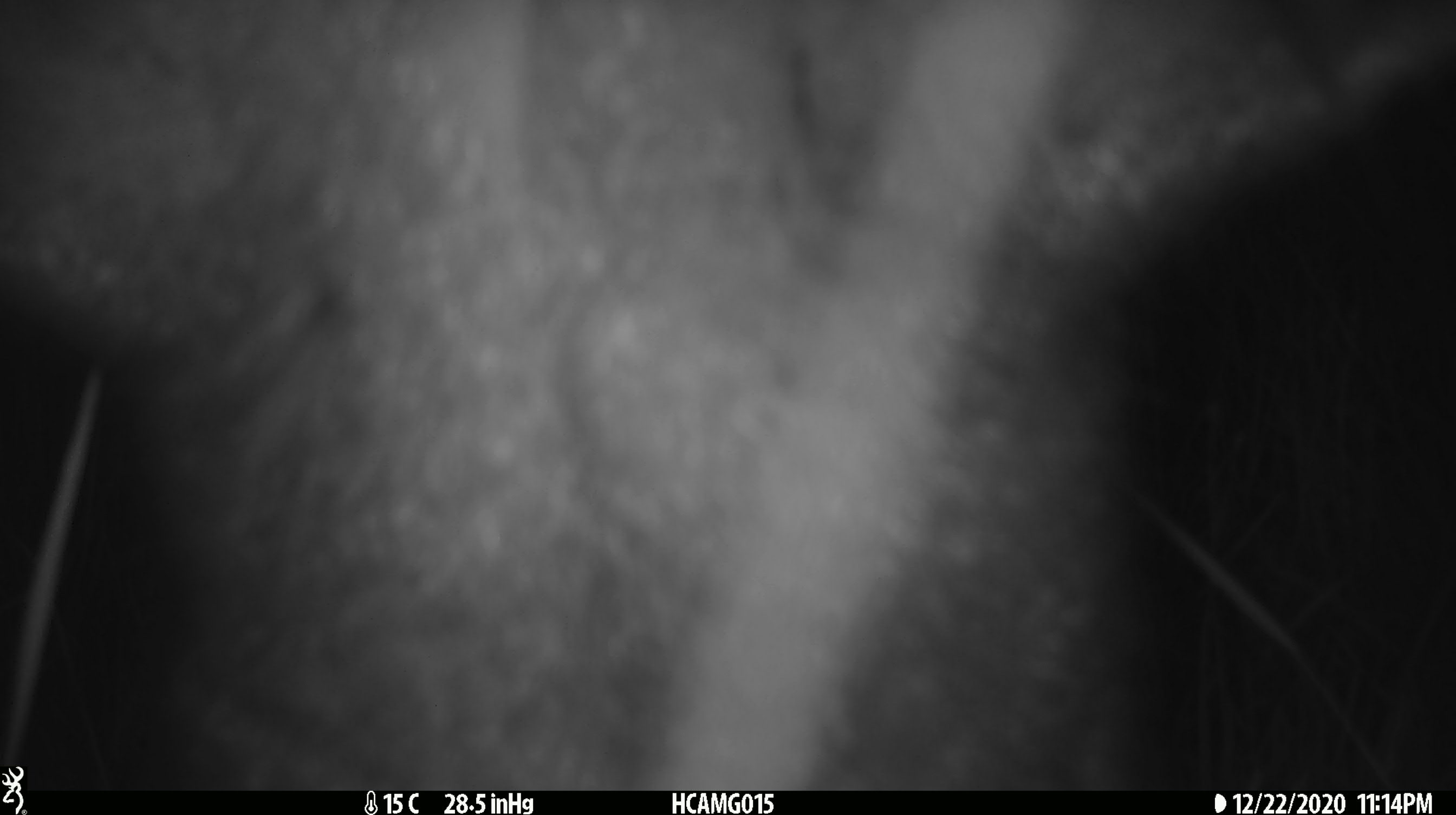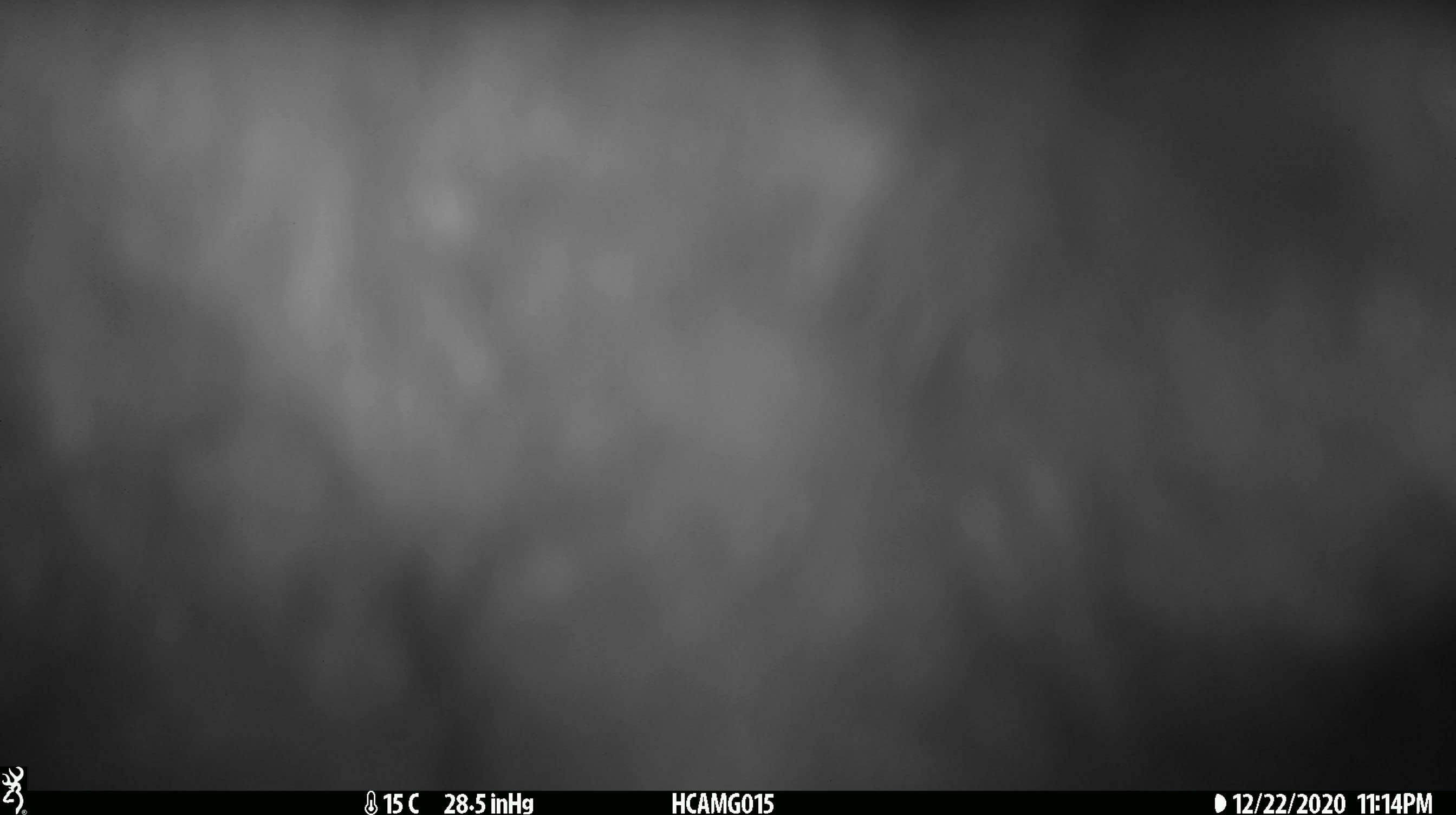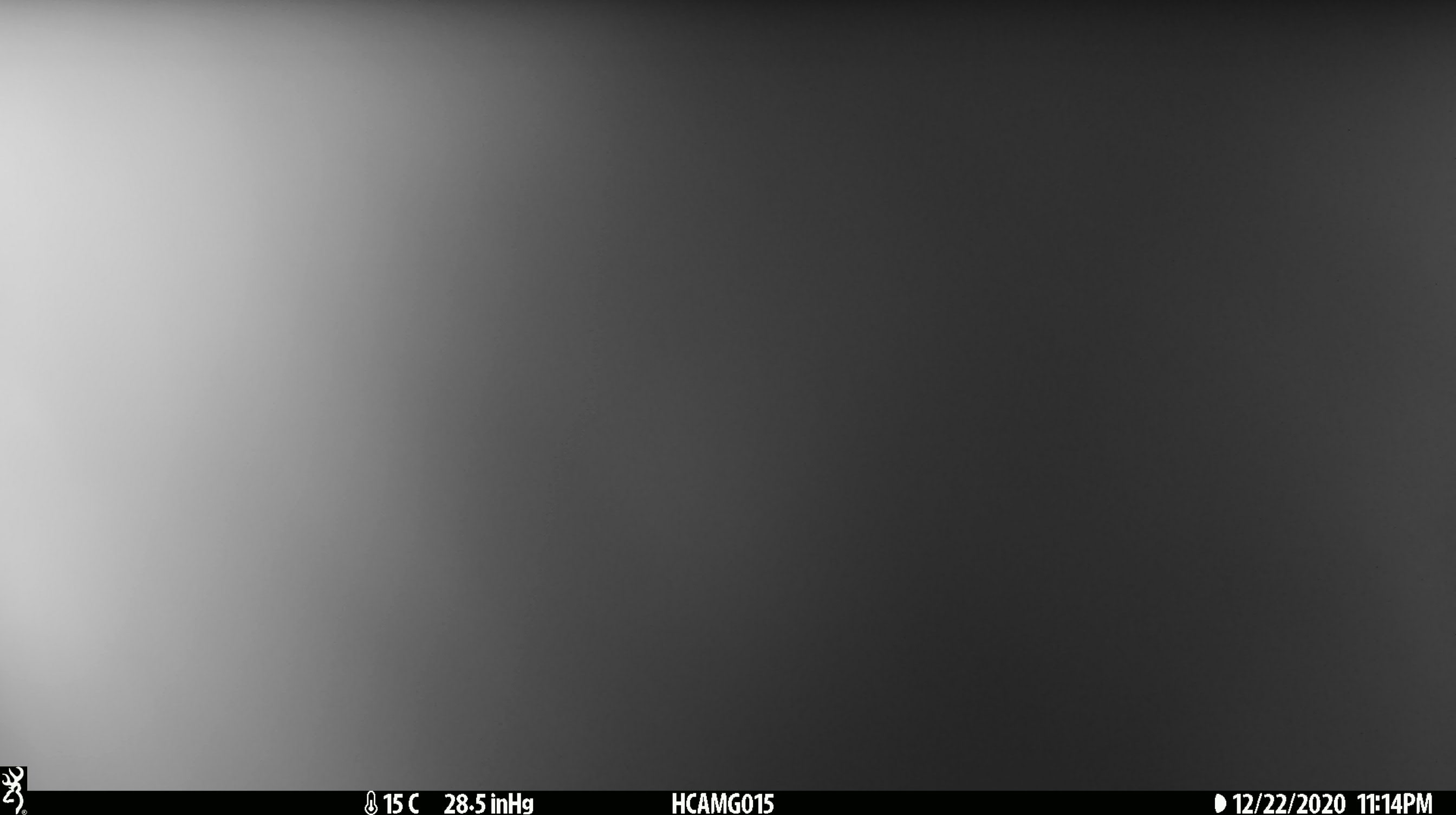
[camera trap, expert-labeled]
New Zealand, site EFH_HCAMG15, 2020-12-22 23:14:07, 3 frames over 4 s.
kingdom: Animalia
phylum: Chordata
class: Mammalia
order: Diprotodontia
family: Phalangeridae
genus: Trichosurus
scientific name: Trichosurus vulpecula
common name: common brushtail possum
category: possum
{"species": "possum (common brushtail possum) (Trichosurus vulpecula)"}